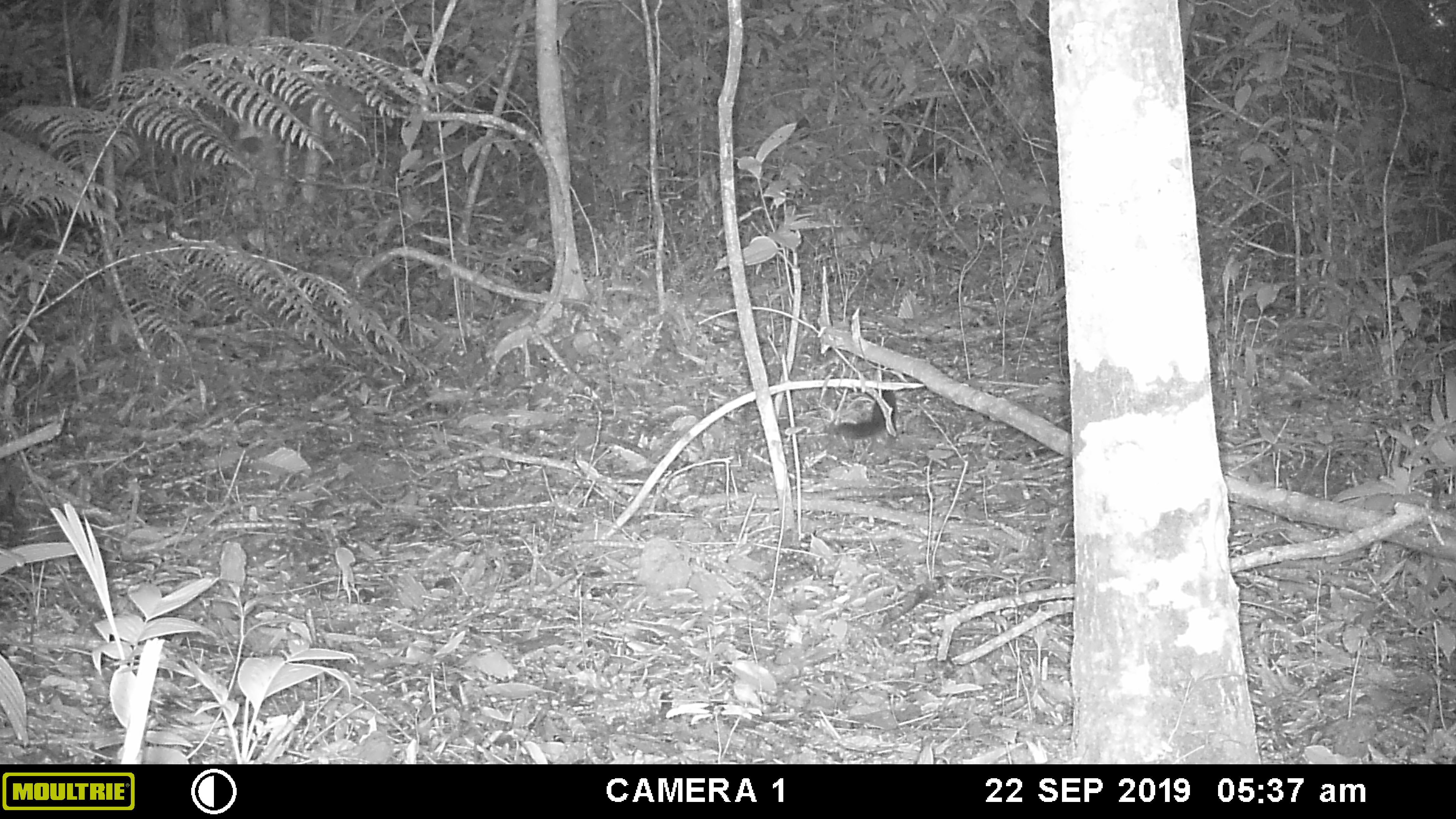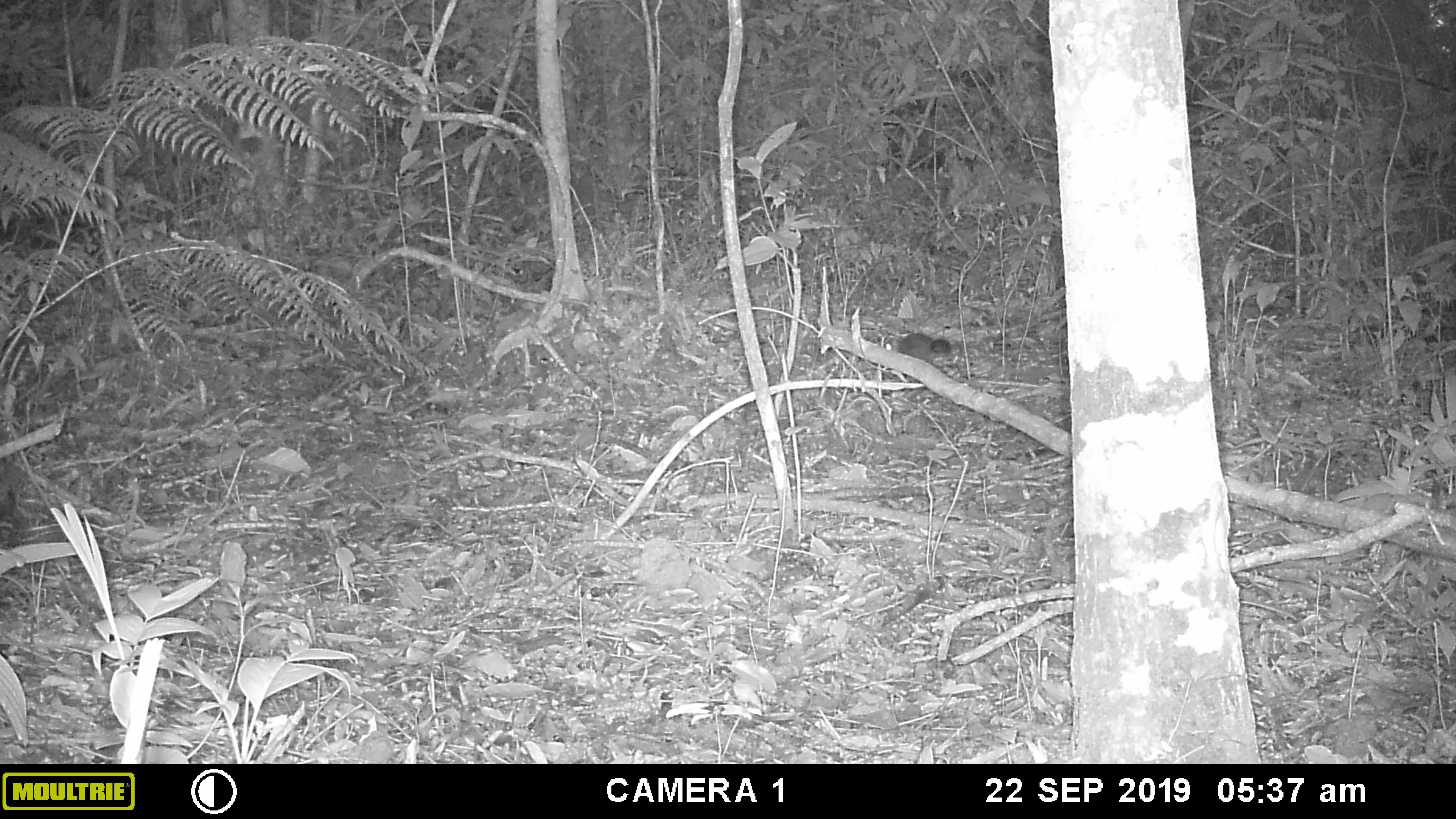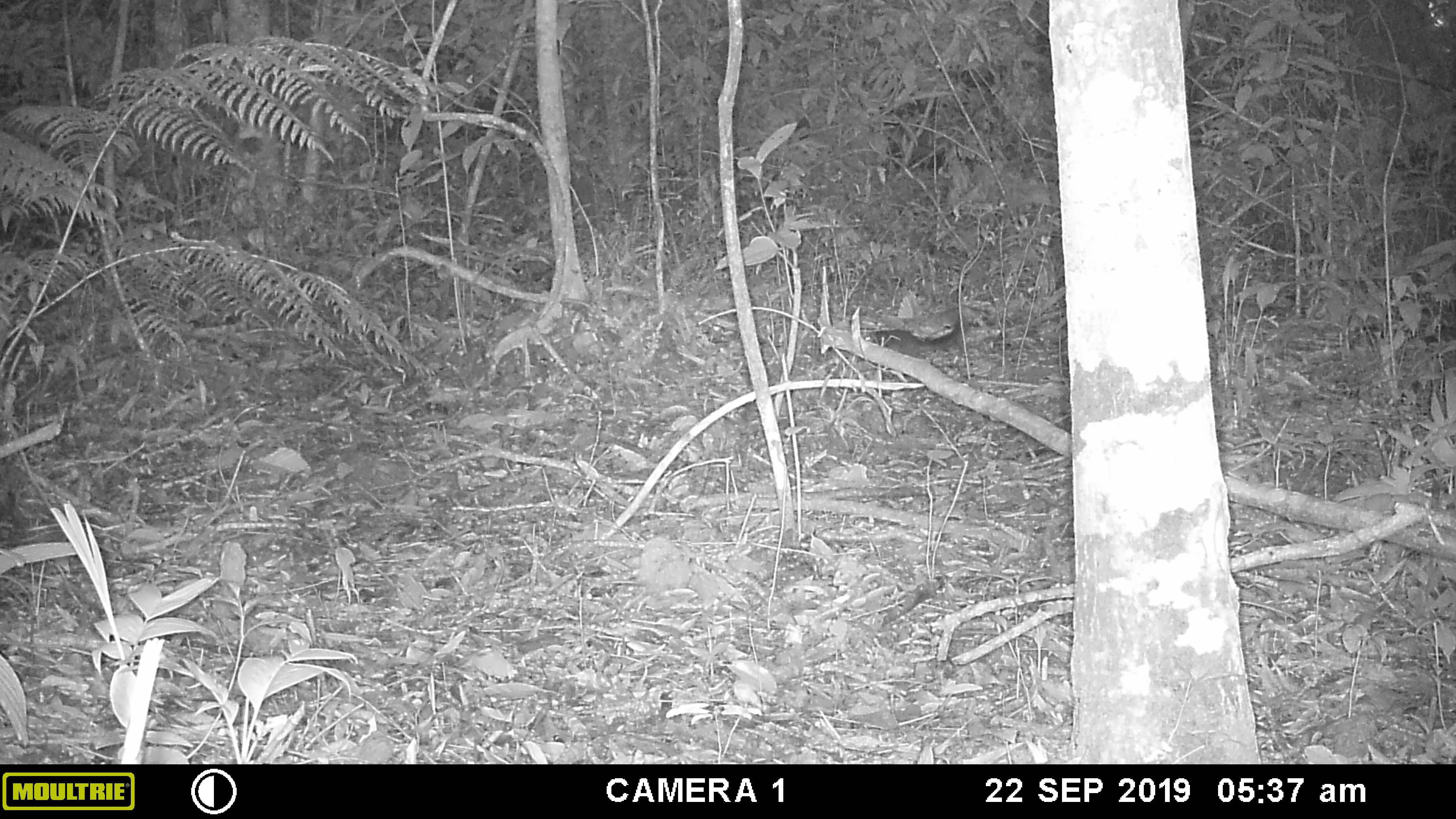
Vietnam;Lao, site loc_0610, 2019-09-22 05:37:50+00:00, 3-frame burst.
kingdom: Animalia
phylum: Chordata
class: Mammalia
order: Rodentia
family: Sciuridae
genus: Sciurus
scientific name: Sciurus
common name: squirrel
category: unidentified squirrel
Unidentified squirrel (squirrel) (Sciurus). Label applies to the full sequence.